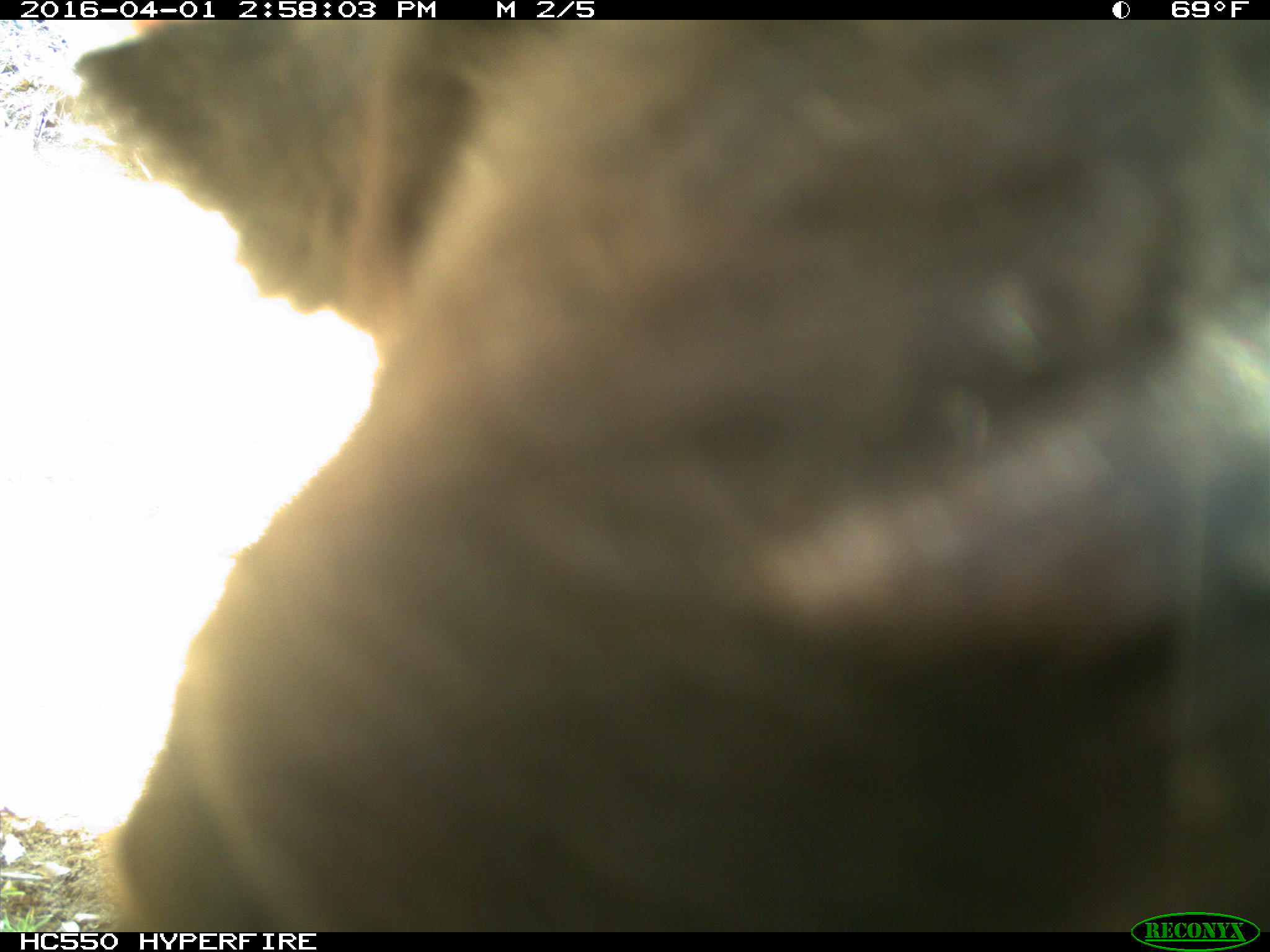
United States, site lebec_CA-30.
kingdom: Animalia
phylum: Chordata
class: Mammalia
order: Artiodactyla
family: Bovidae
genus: Bos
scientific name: Bos taurus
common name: domestic cow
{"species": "Bos taurus (domestic cow)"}